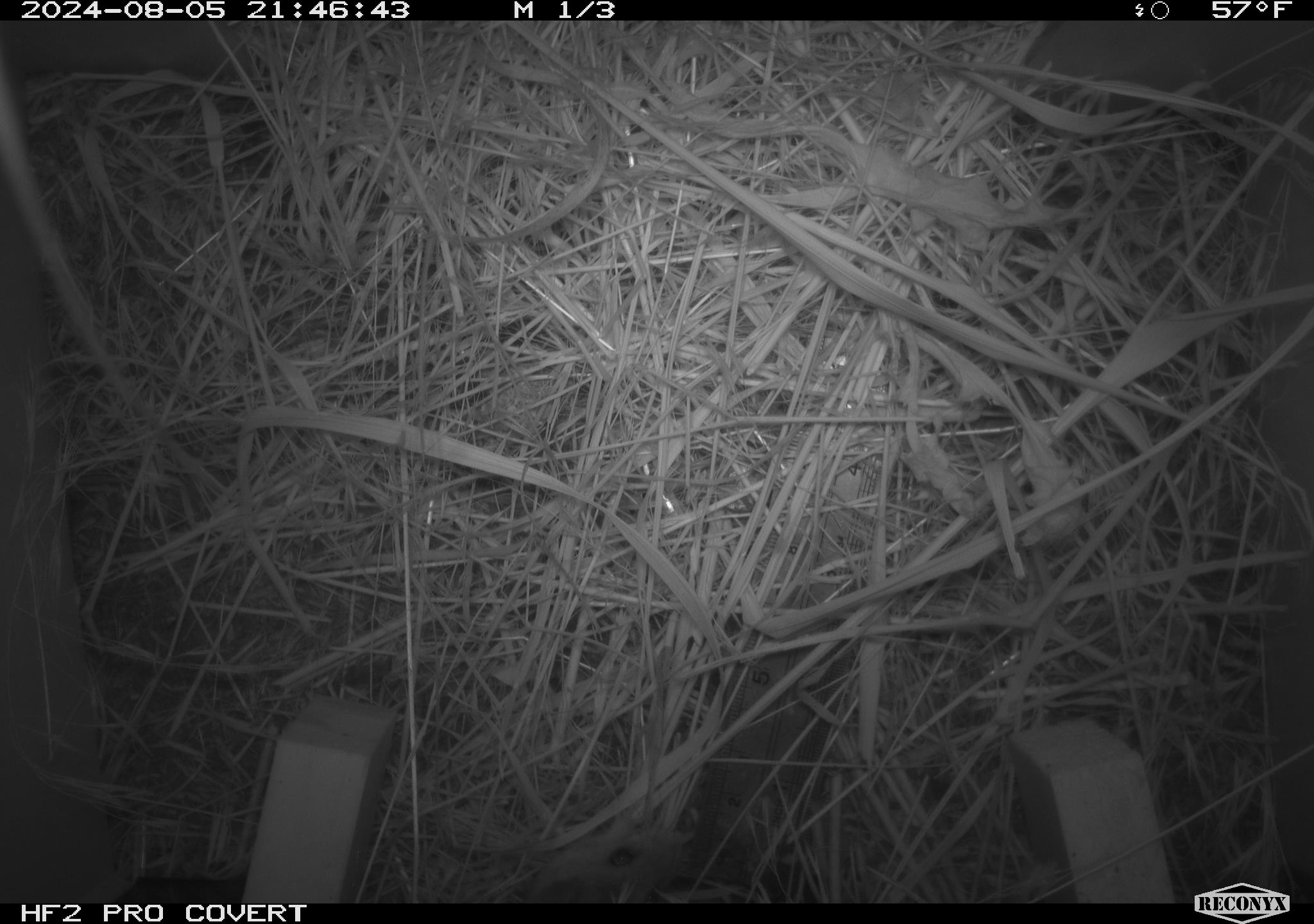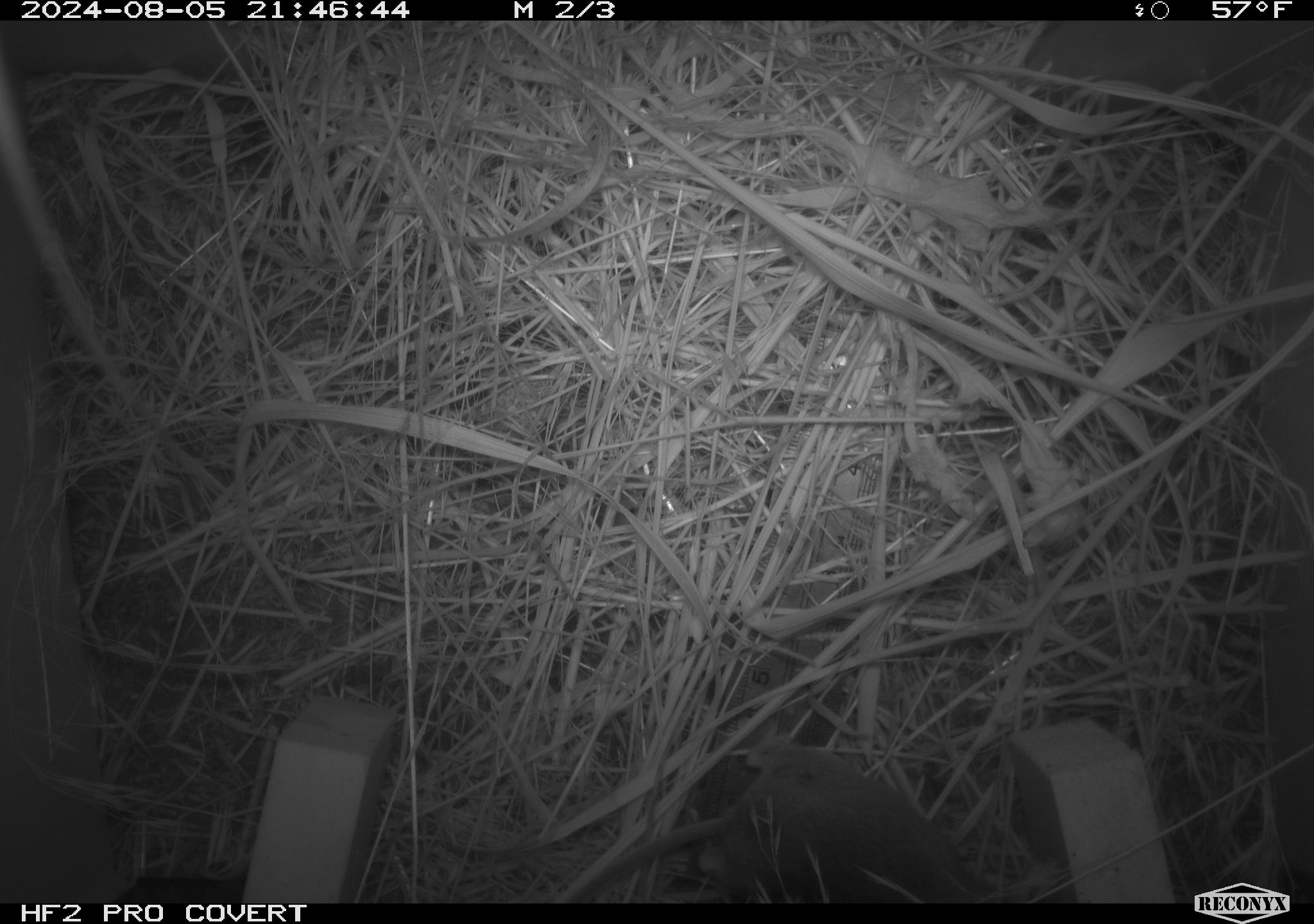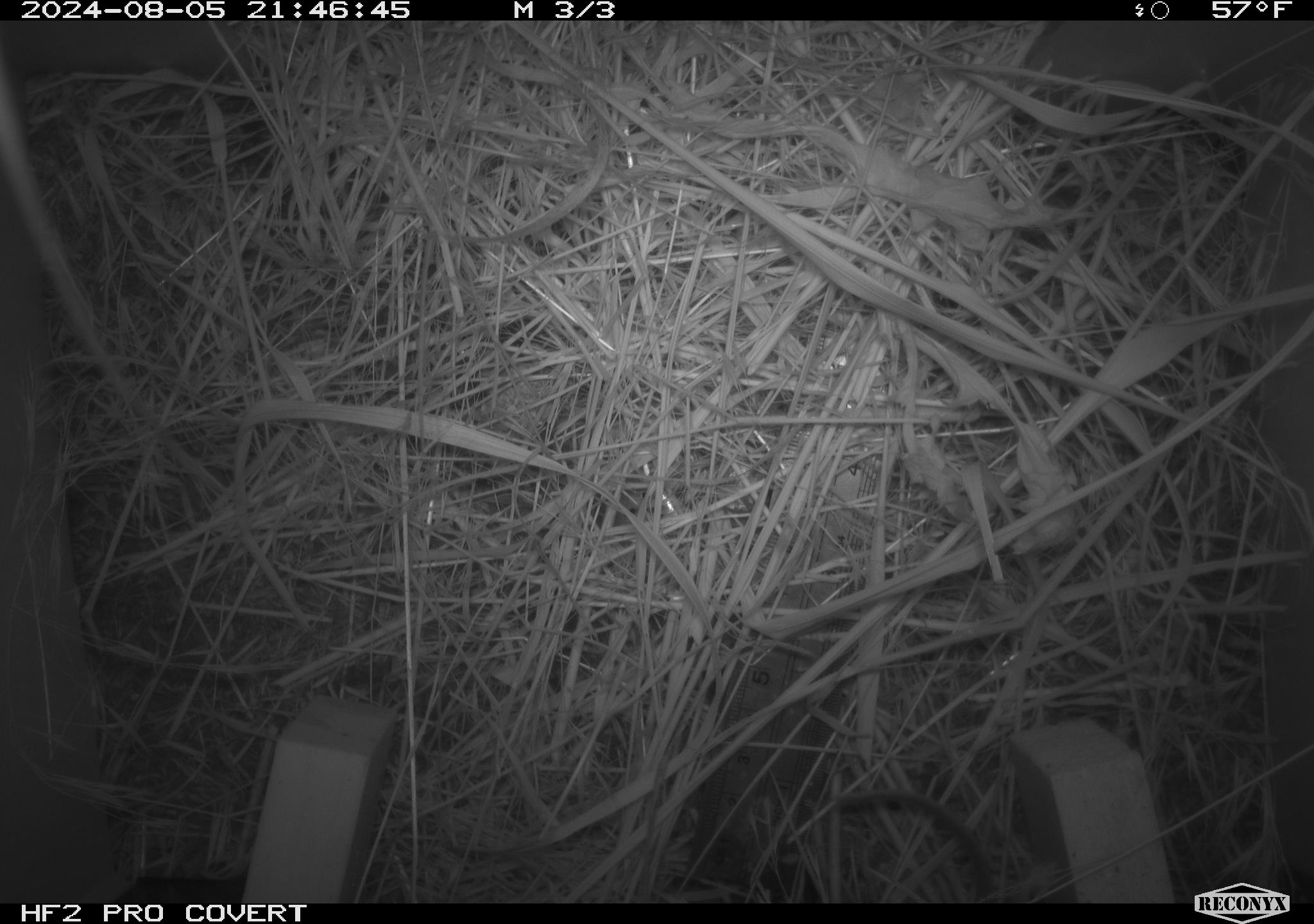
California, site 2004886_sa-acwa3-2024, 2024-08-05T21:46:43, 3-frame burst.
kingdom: Animalia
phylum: Chordata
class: Mammalia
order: Rodentia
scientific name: Rodentia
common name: mouse species